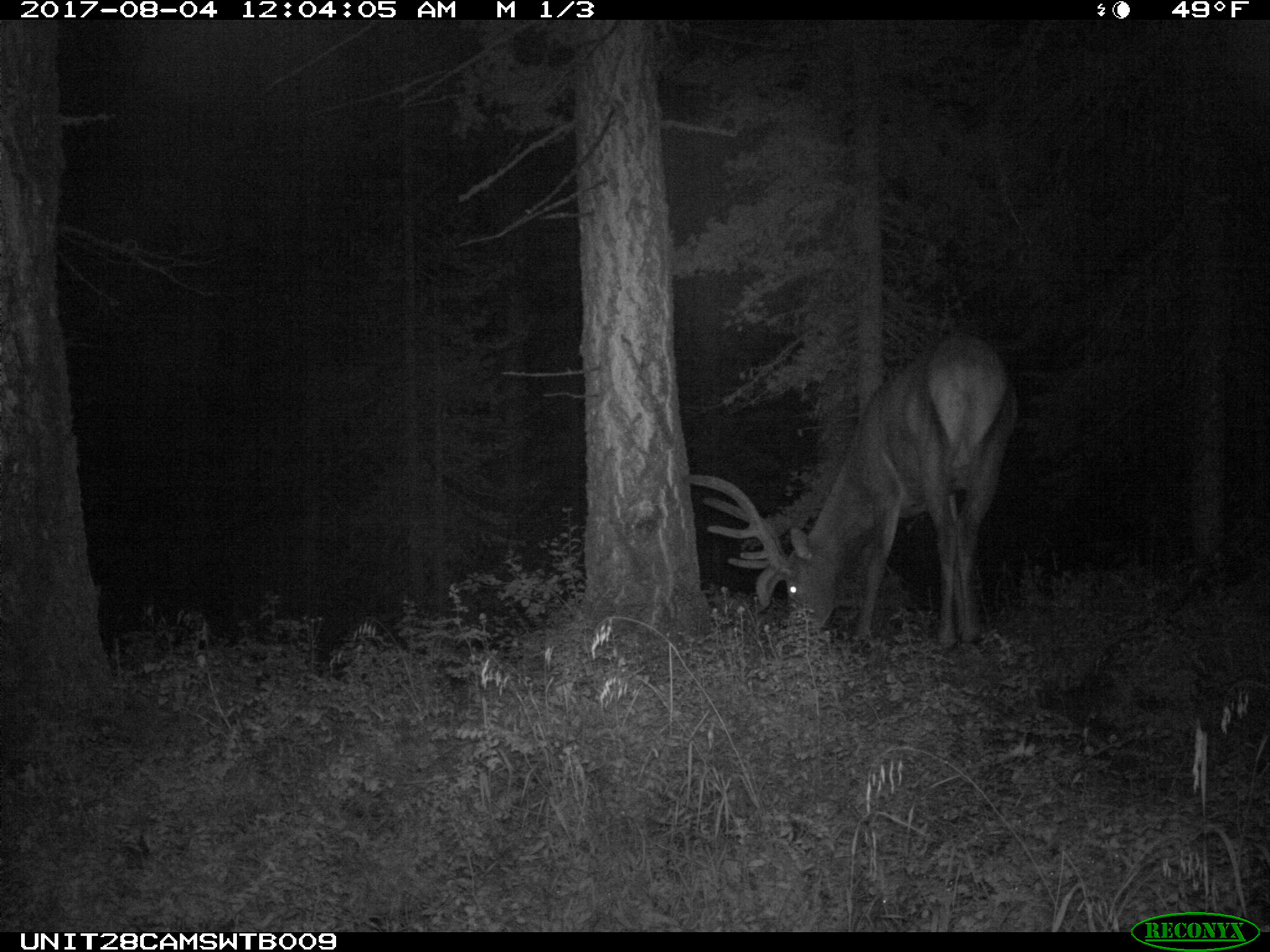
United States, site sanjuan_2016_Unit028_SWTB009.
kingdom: Animalia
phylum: Chordata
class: Mammalia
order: Artiodactyla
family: Cervidae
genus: Cervus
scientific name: Cervus elaphus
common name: red deer